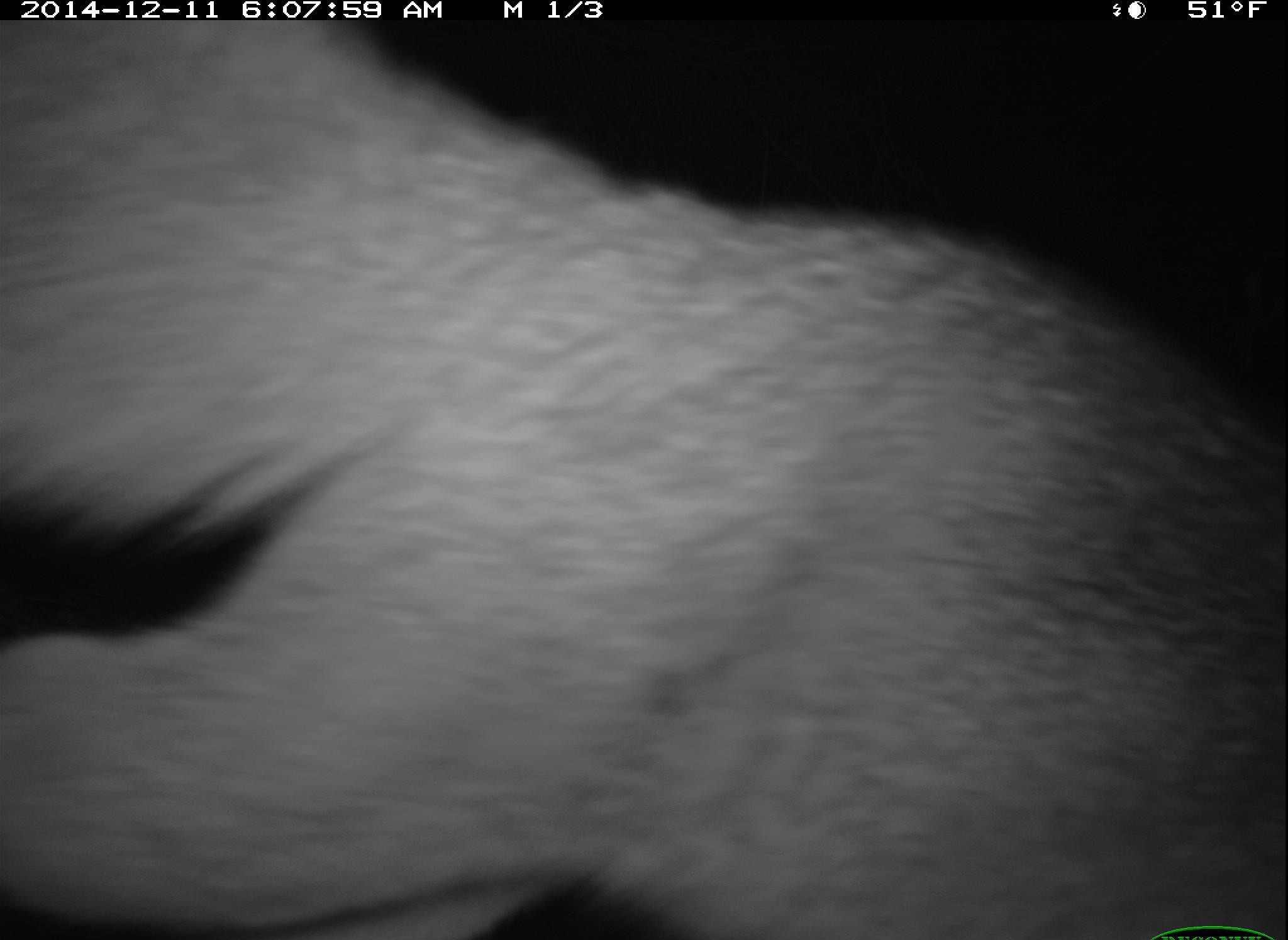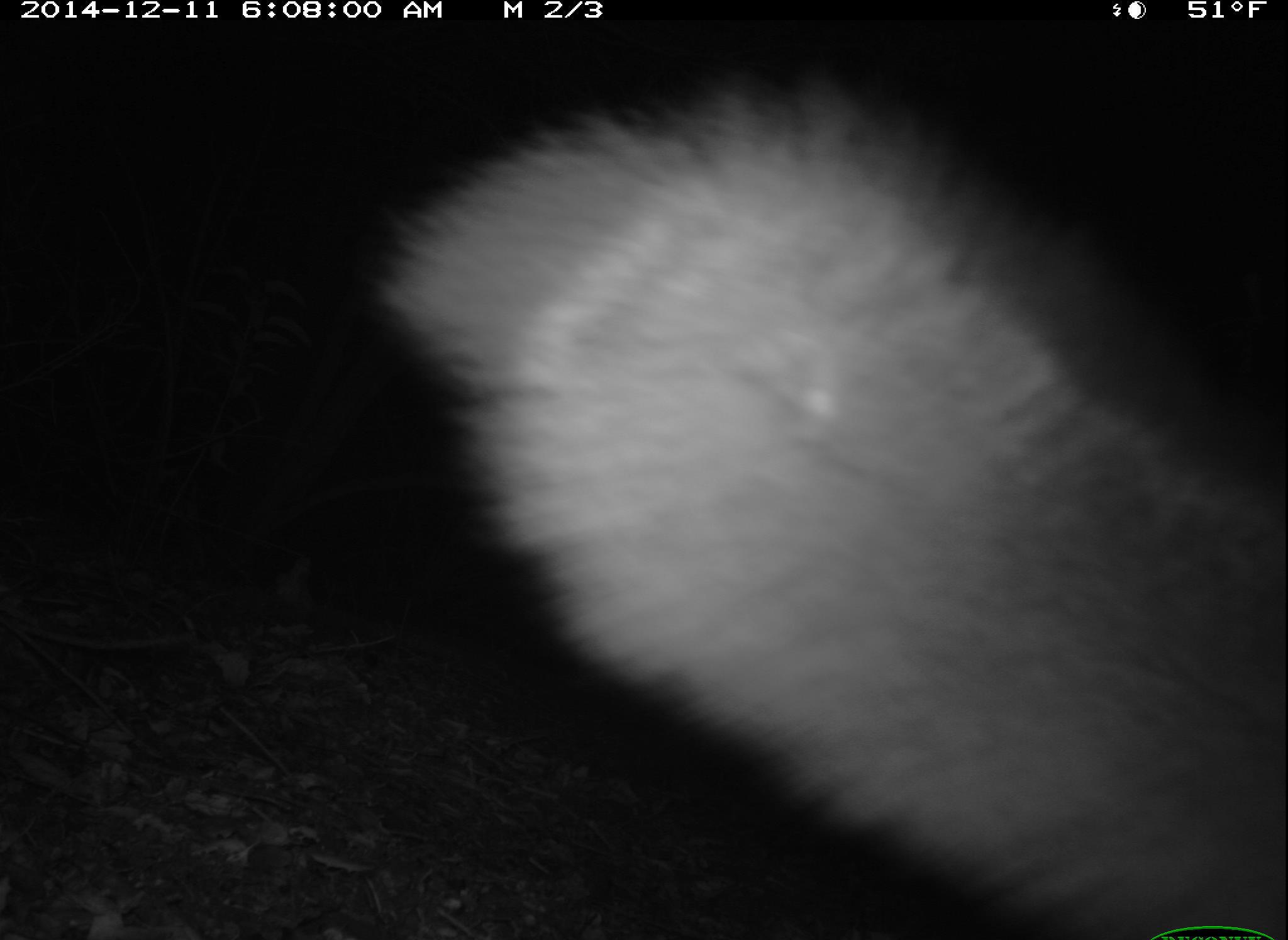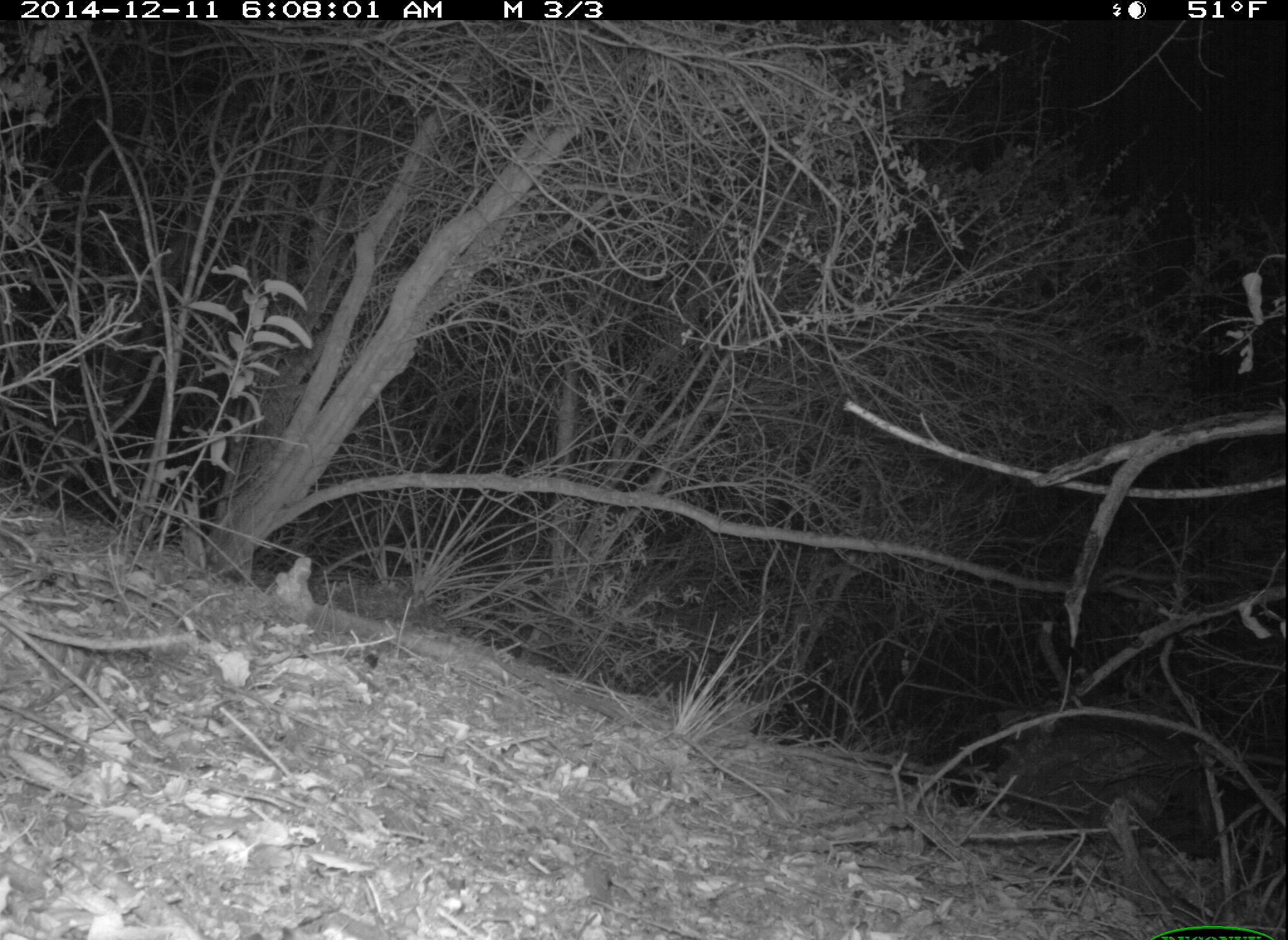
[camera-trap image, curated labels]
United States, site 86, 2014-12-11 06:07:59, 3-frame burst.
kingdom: Animalia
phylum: Chordata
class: Mammalia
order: Carnivora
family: Canidae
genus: Urocyon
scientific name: Urocyon cinereoargenteus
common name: gray fox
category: fox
Fox (gray fox) (Urocyon cinereoargenteus).